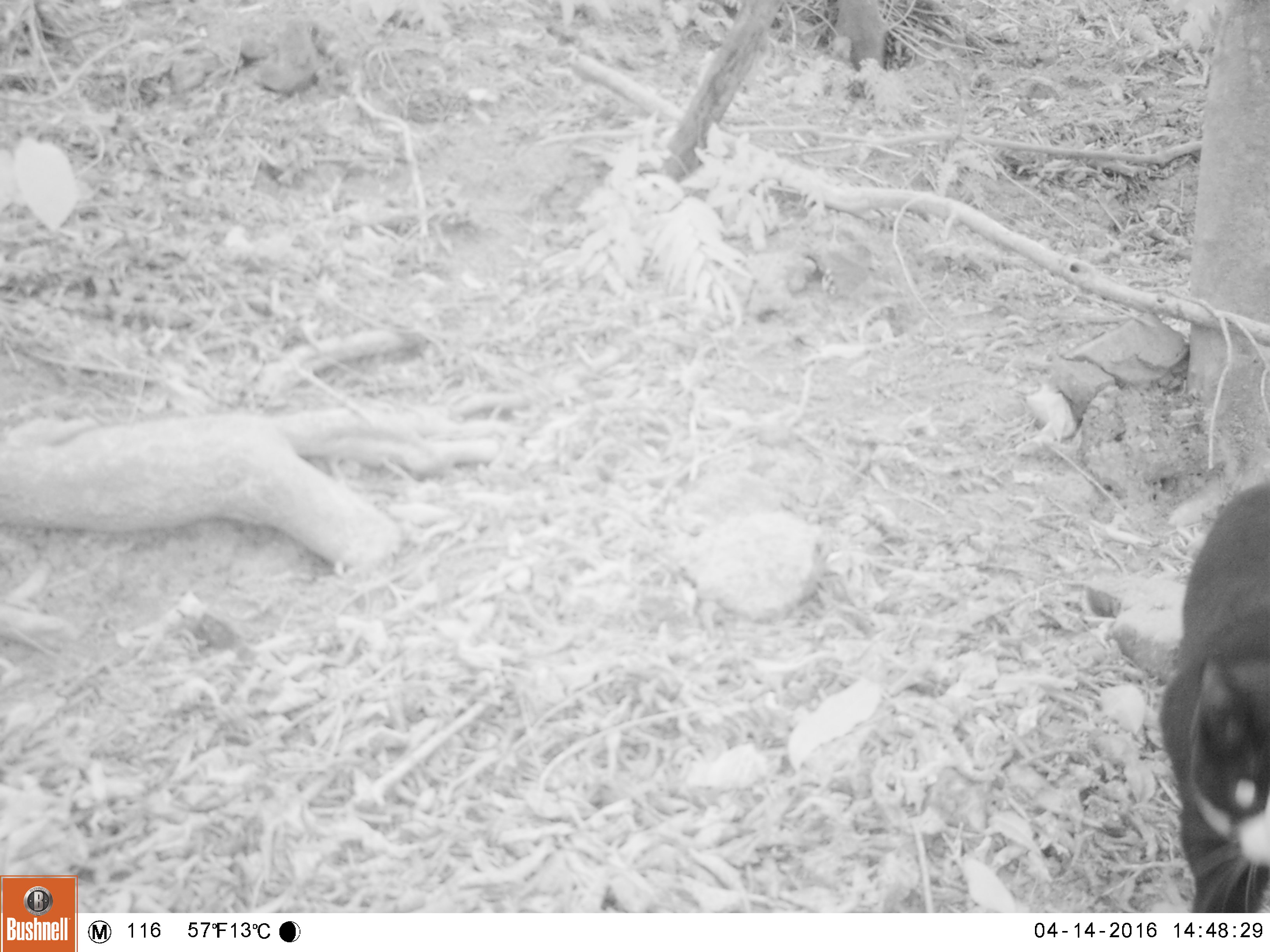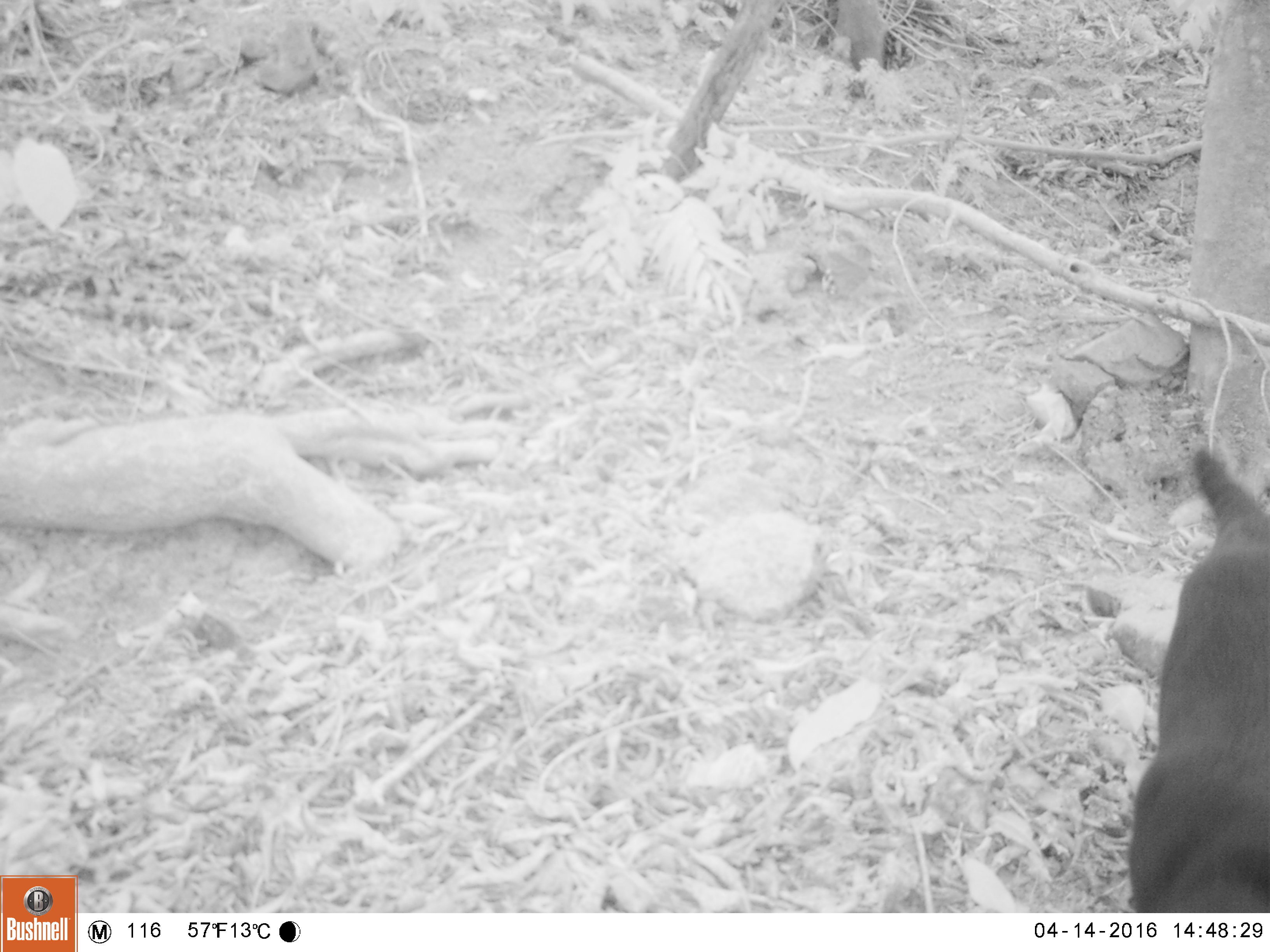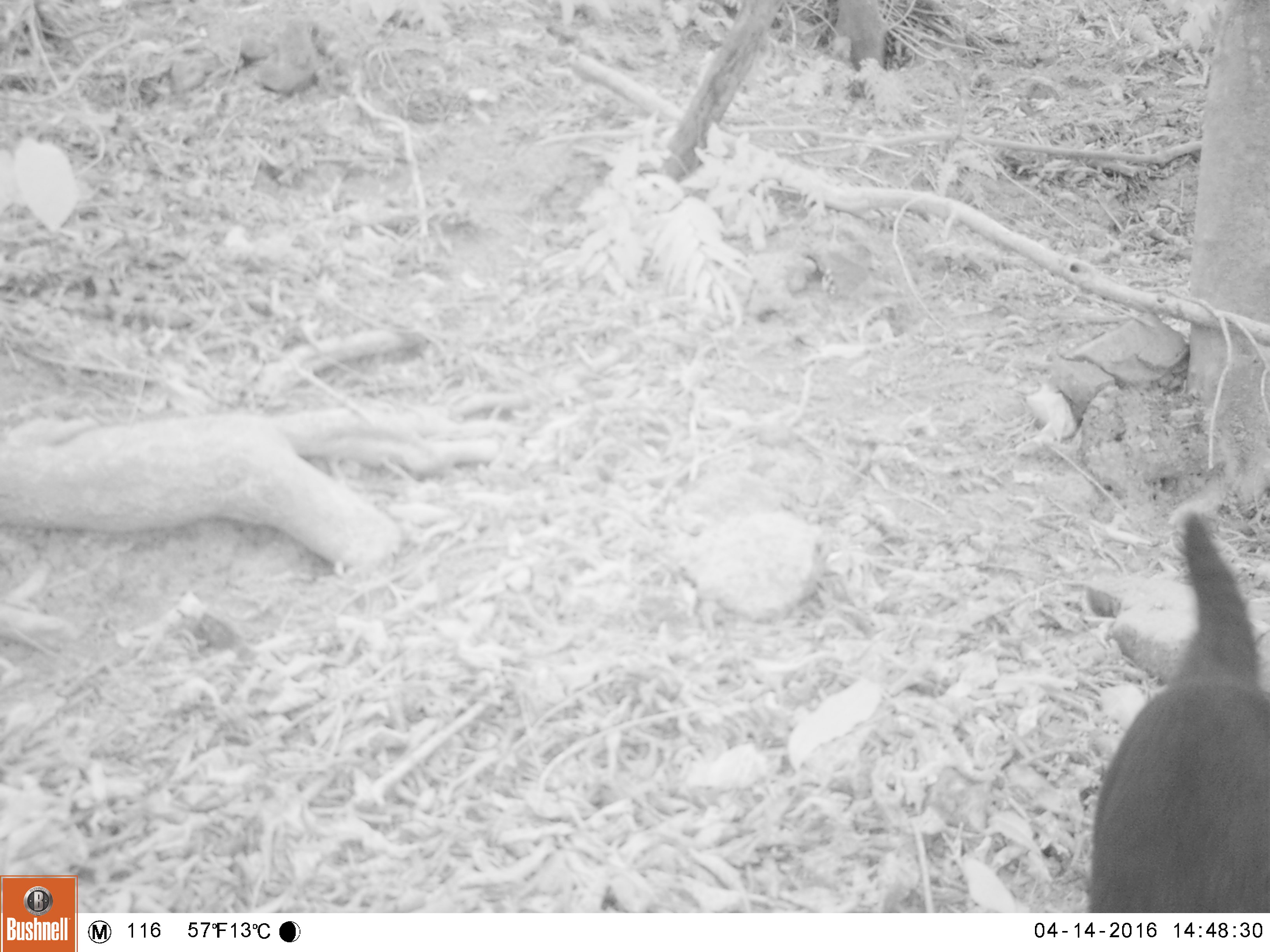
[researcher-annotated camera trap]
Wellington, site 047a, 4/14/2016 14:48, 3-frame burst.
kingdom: Animalia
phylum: Chordata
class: Mammalia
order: Carnivora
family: Felidae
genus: Felis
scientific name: Felis catus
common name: cat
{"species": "cat (Felis catus)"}